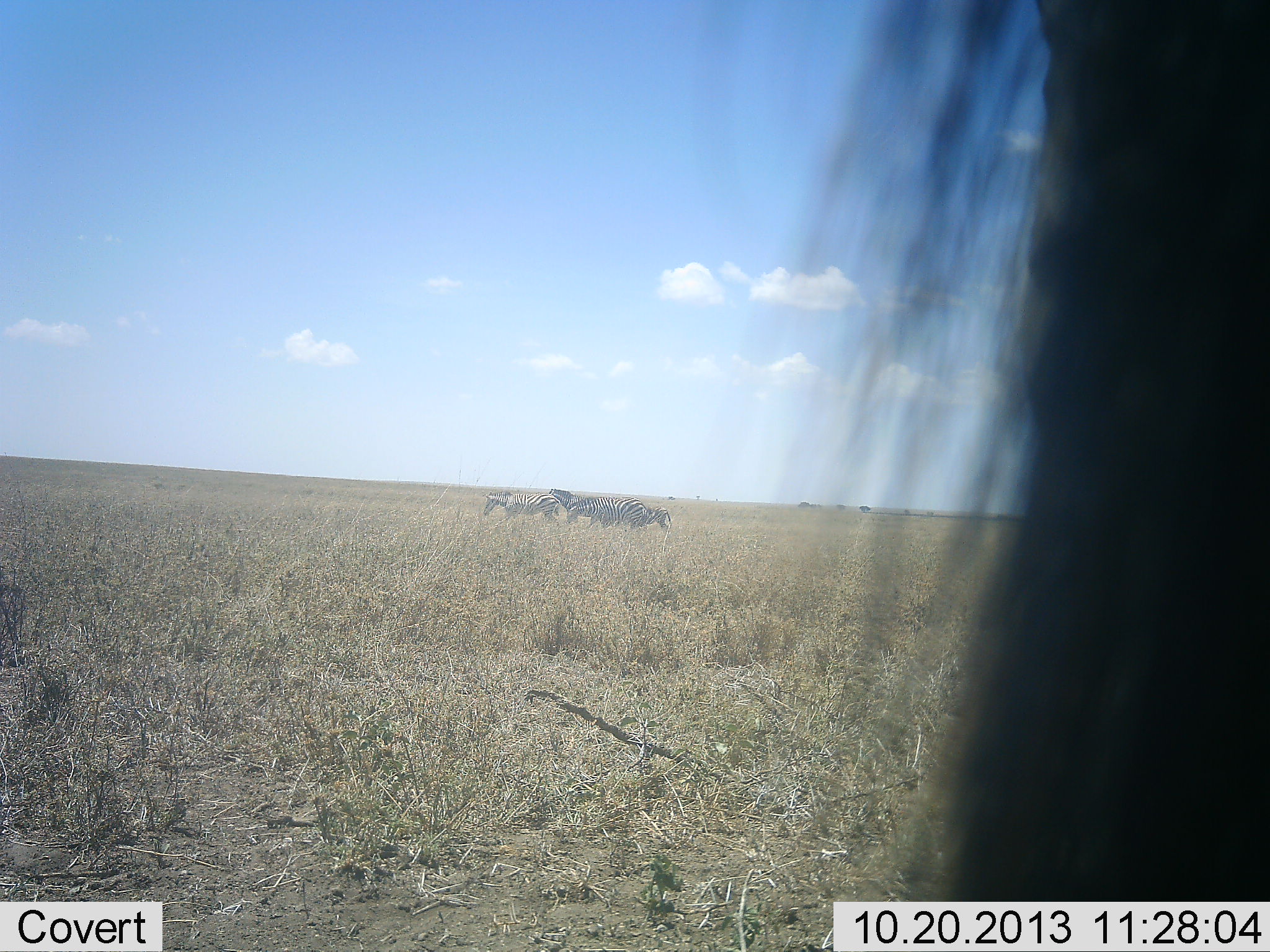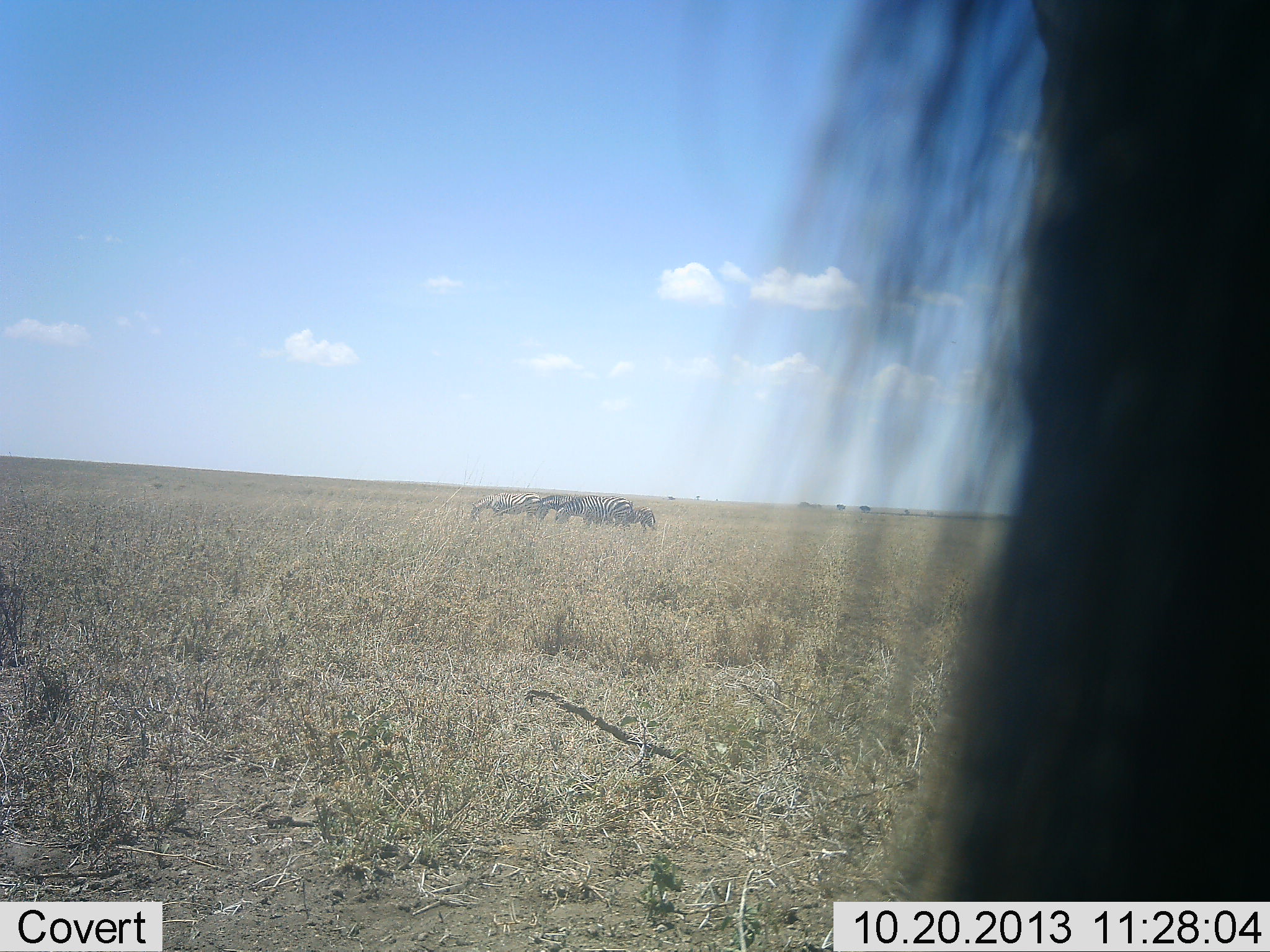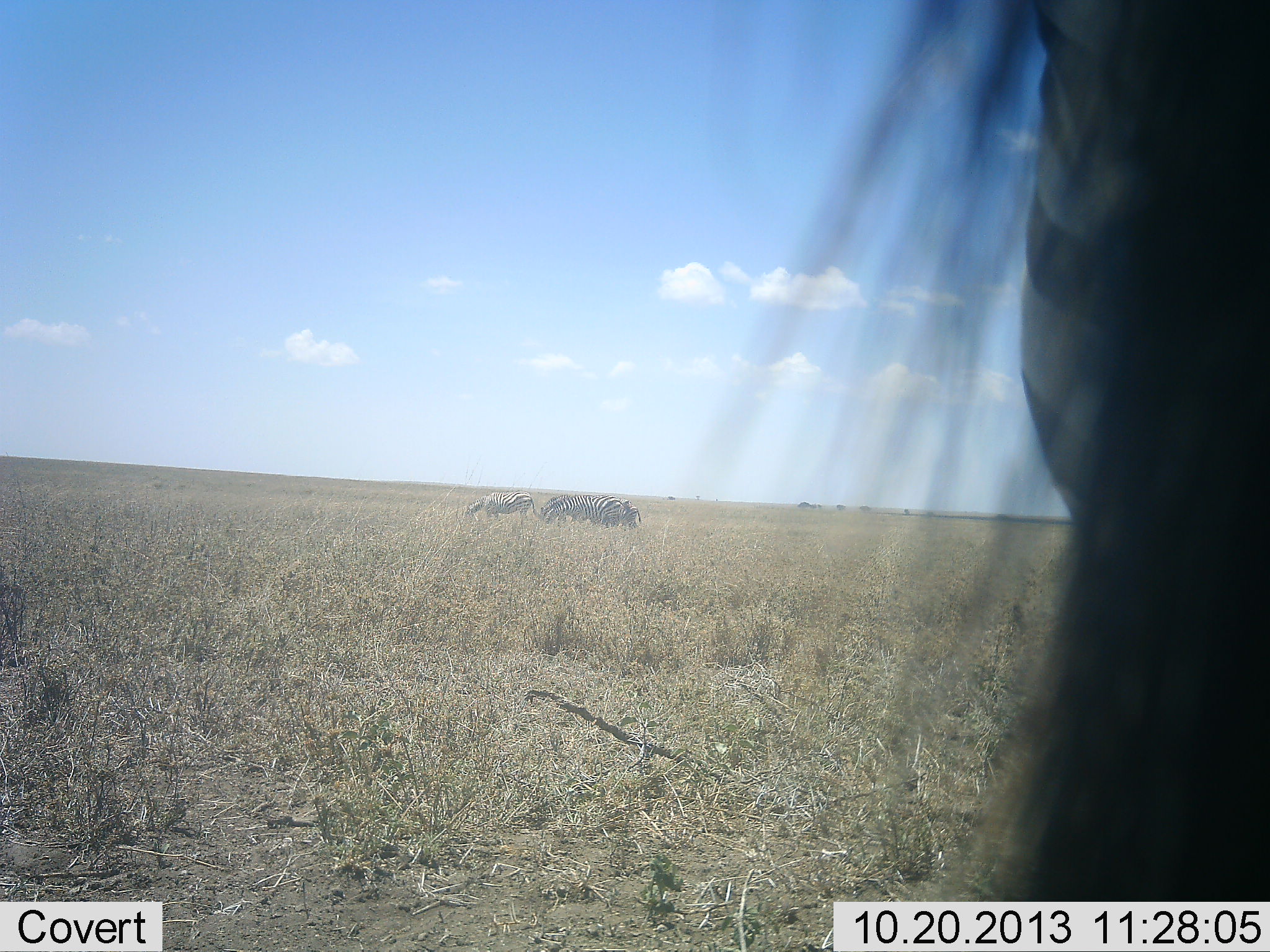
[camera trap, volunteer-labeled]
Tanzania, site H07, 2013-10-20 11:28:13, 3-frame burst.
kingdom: Animalia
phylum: Chordata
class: Mammalia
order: Perissodactyla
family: Equidae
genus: Equus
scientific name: Equus quagga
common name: plains zebra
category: zebra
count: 5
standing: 59%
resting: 0%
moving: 64%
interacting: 5%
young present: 18%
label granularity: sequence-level